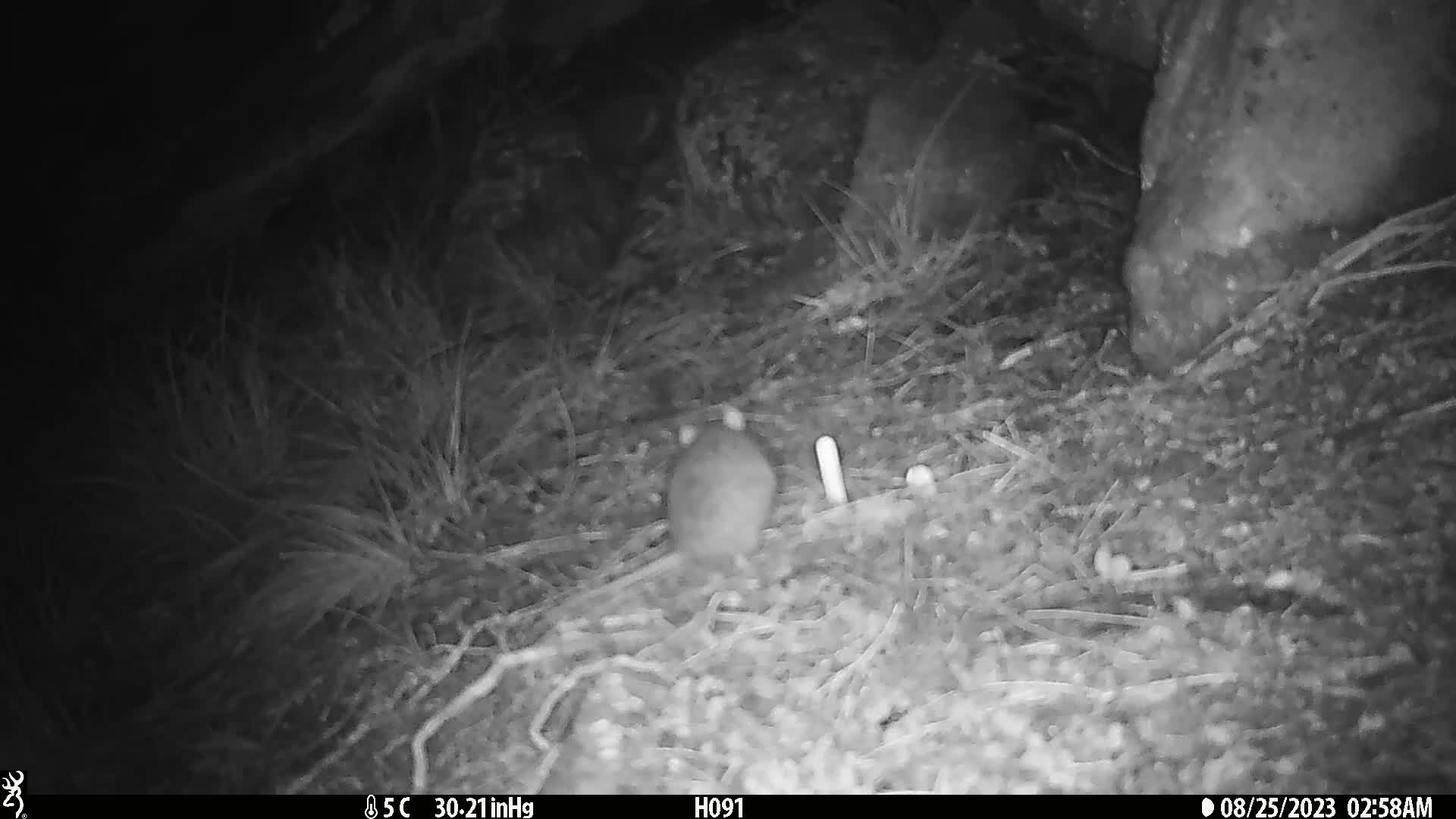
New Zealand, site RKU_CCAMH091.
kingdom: Animalia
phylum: Chordata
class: Mammalia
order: Rodentia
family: Muridae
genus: Rattus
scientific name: Rattus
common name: rat